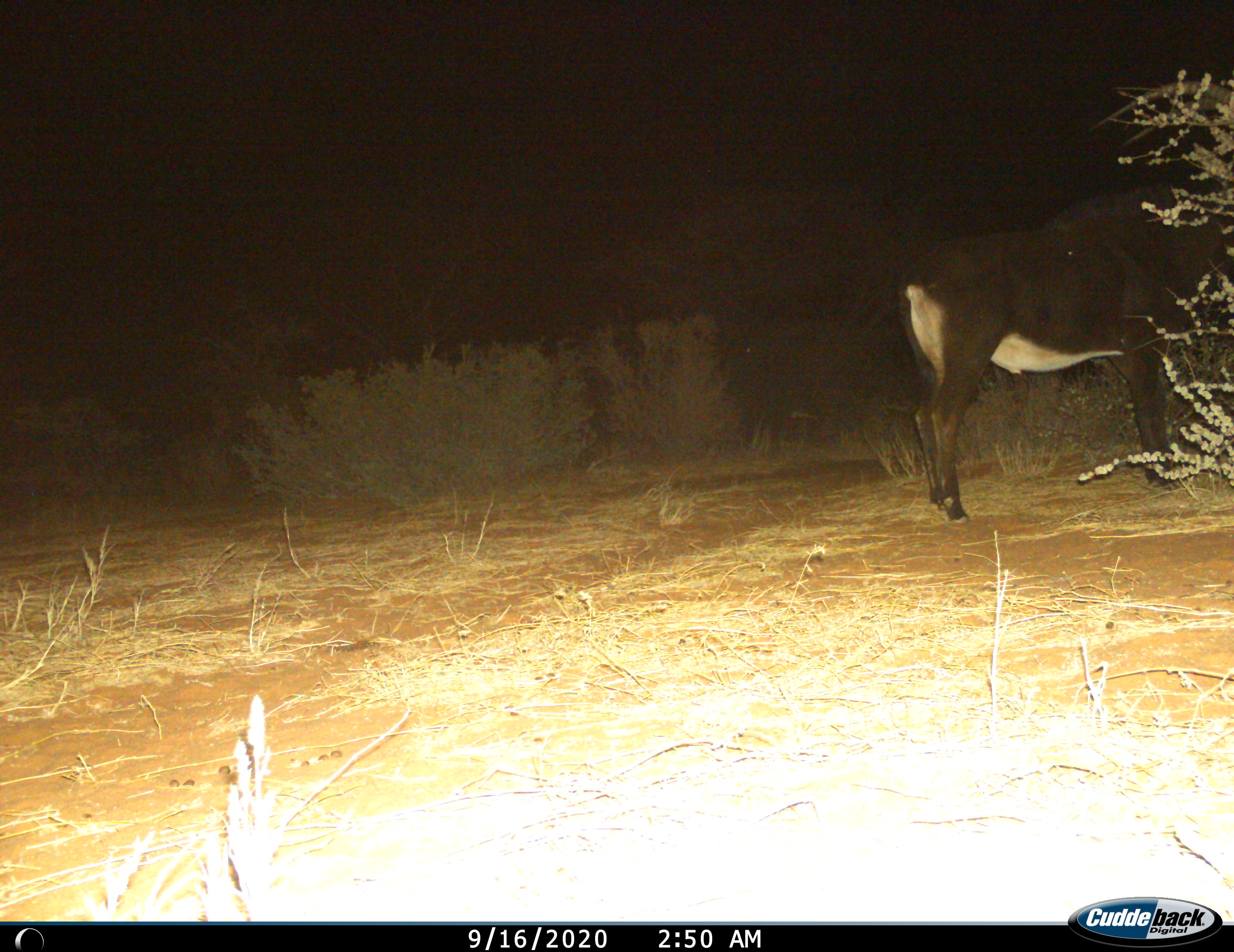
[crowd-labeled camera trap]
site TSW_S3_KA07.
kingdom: Animalia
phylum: Chordata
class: Mammalia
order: Artiodactyla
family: Bovidae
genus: Hippotragus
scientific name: Hippotragus niger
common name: sable antelope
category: sable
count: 1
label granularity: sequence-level